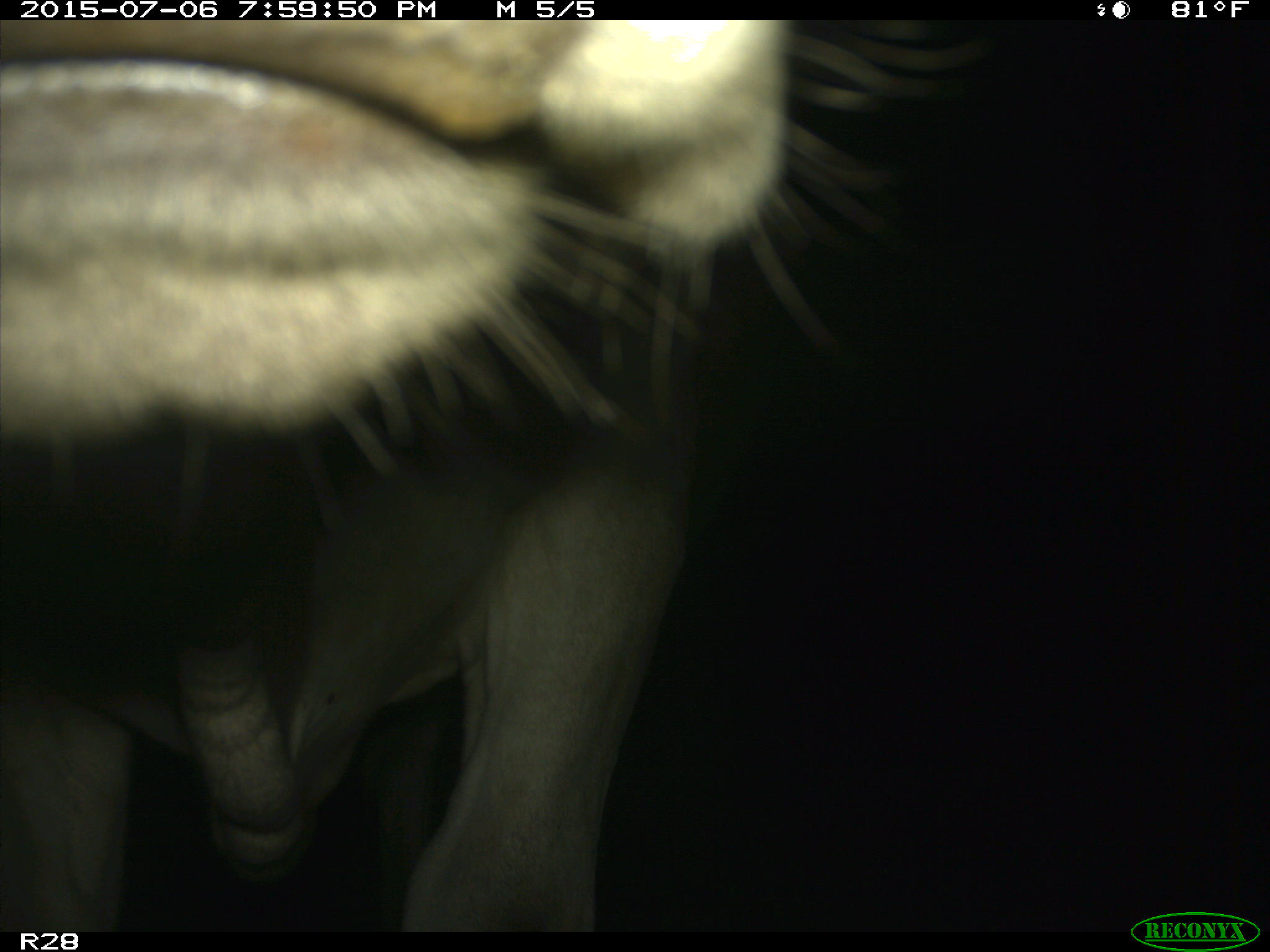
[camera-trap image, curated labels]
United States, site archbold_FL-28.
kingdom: Animalia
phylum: Chordata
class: Mammalia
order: Artiodactyla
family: Bovidae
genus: Bos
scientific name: Bos taurus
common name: domestic cow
Bos taurus (domestic cow).